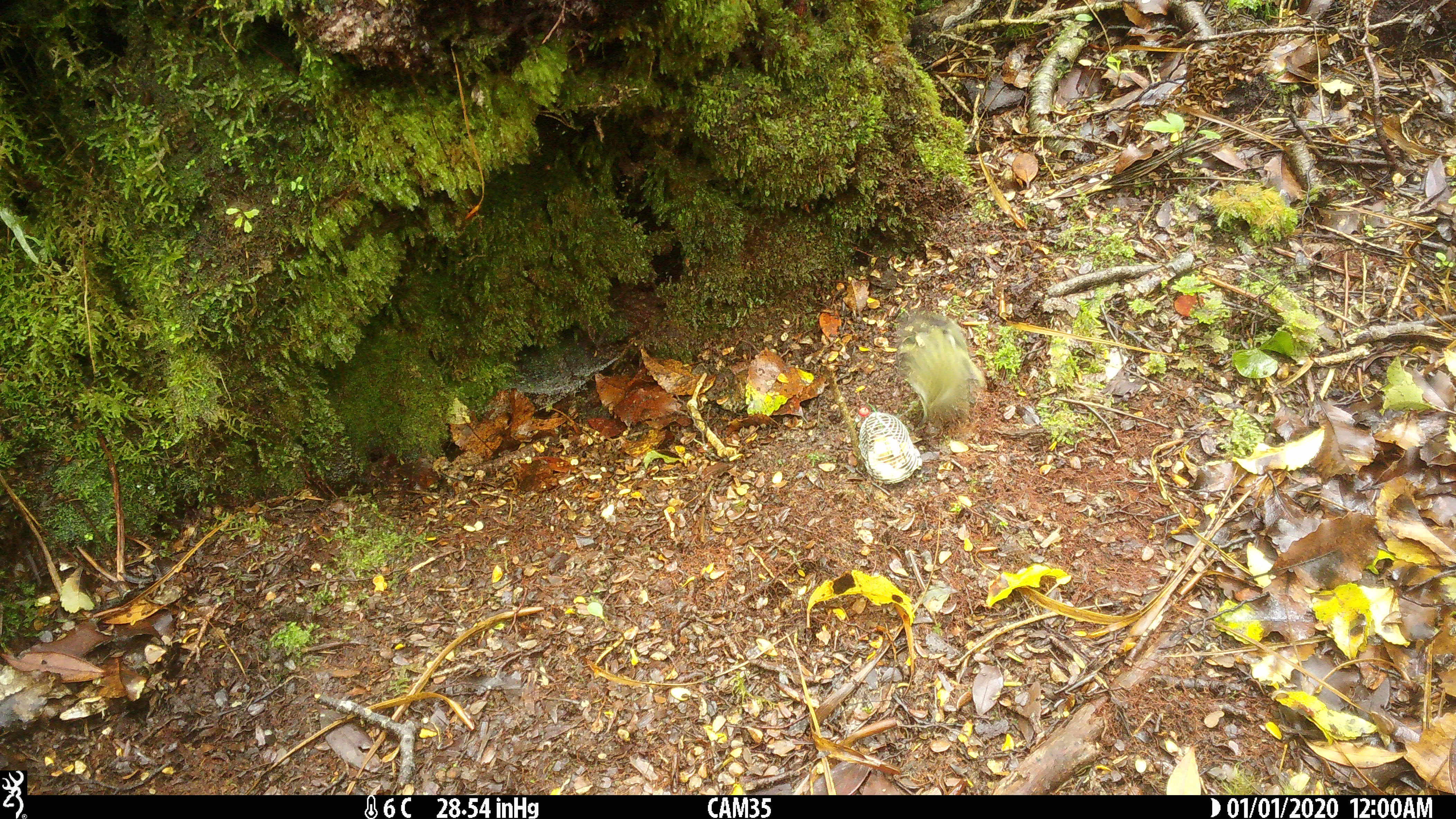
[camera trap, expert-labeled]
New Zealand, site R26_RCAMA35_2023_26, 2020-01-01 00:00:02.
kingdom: Animalia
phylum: Chordata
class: Aves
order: Passeriformes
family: Acanthisittidae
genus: Acanthisitta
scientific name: Acanthisitta chloris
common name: rifleman